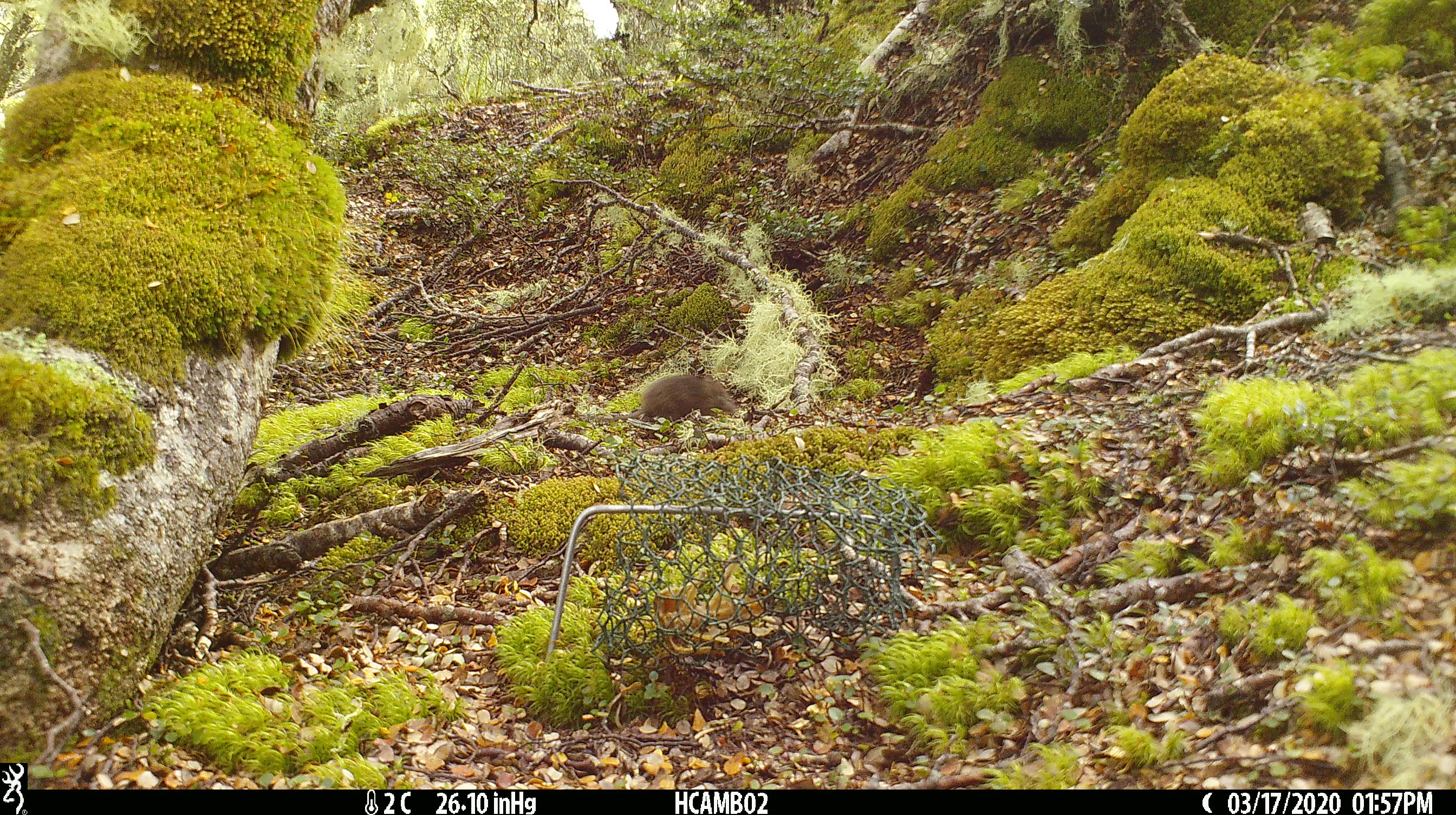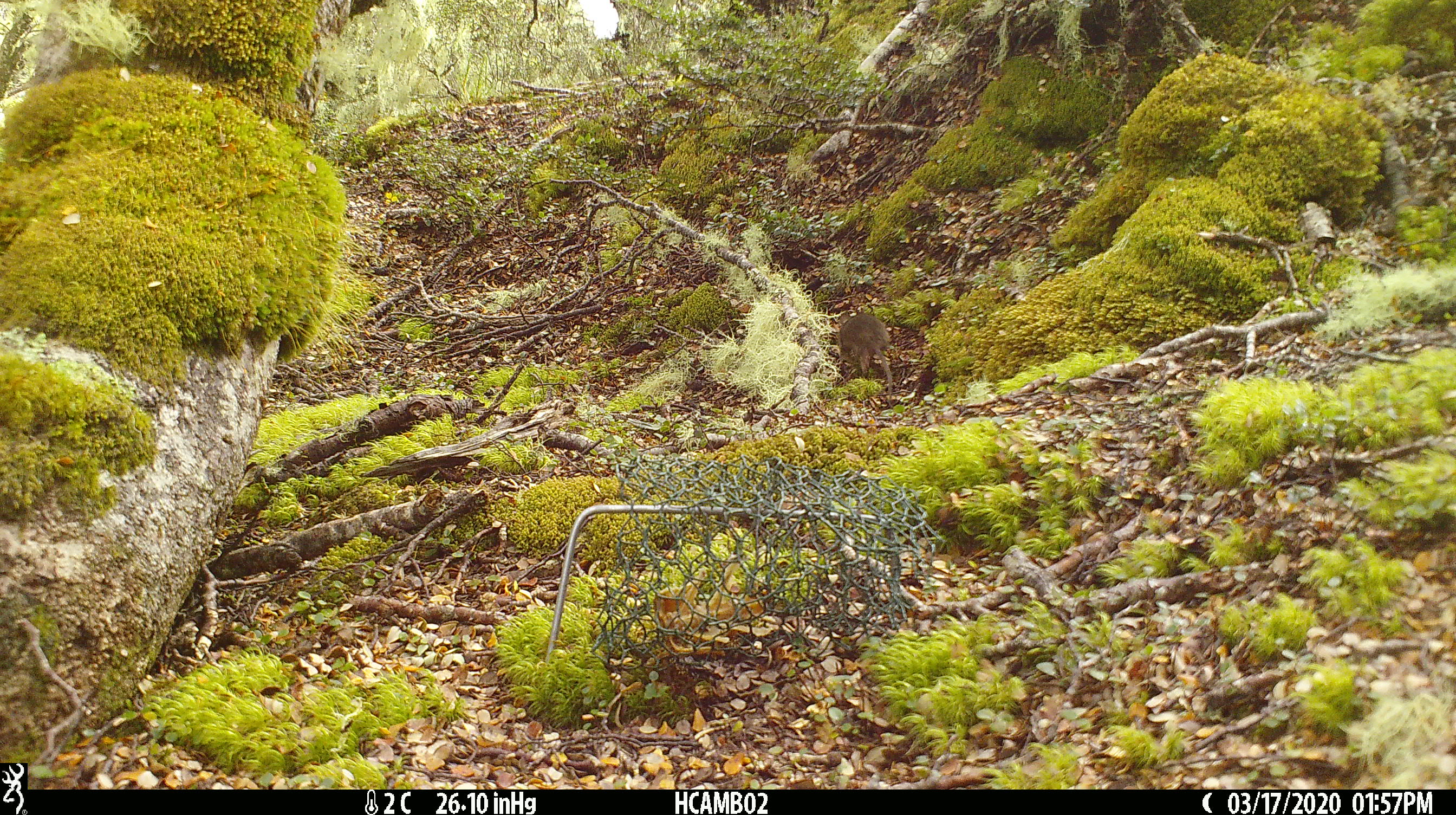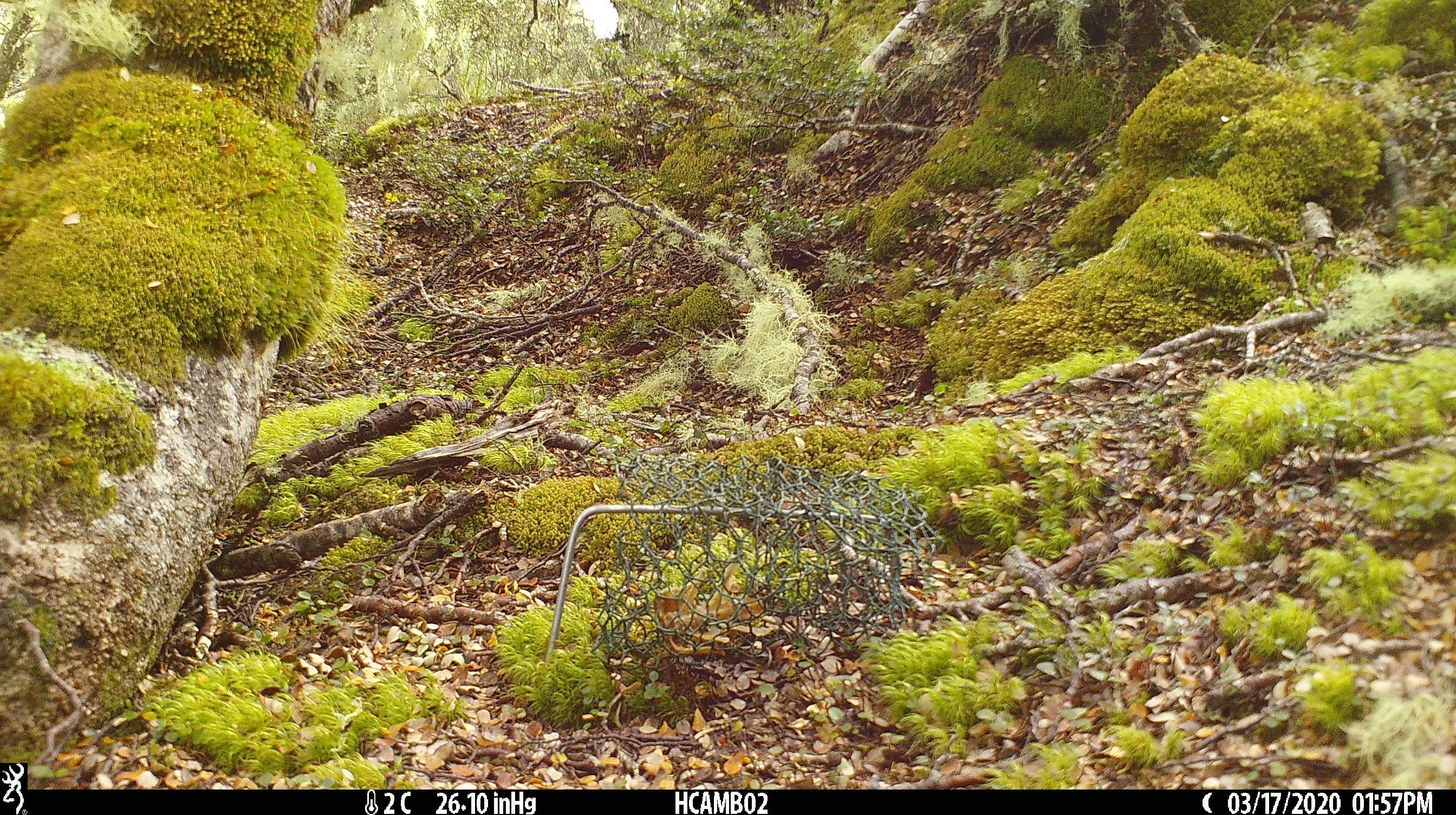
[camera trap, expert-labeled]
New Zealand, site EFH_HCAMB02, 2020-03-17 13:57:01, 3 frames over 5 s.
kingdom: Animalia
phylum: Chordata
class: Mammalia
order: Rodentia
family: Muridae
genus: Mus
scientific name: Mus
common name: mouse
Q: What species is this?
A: Mouse (Mus).